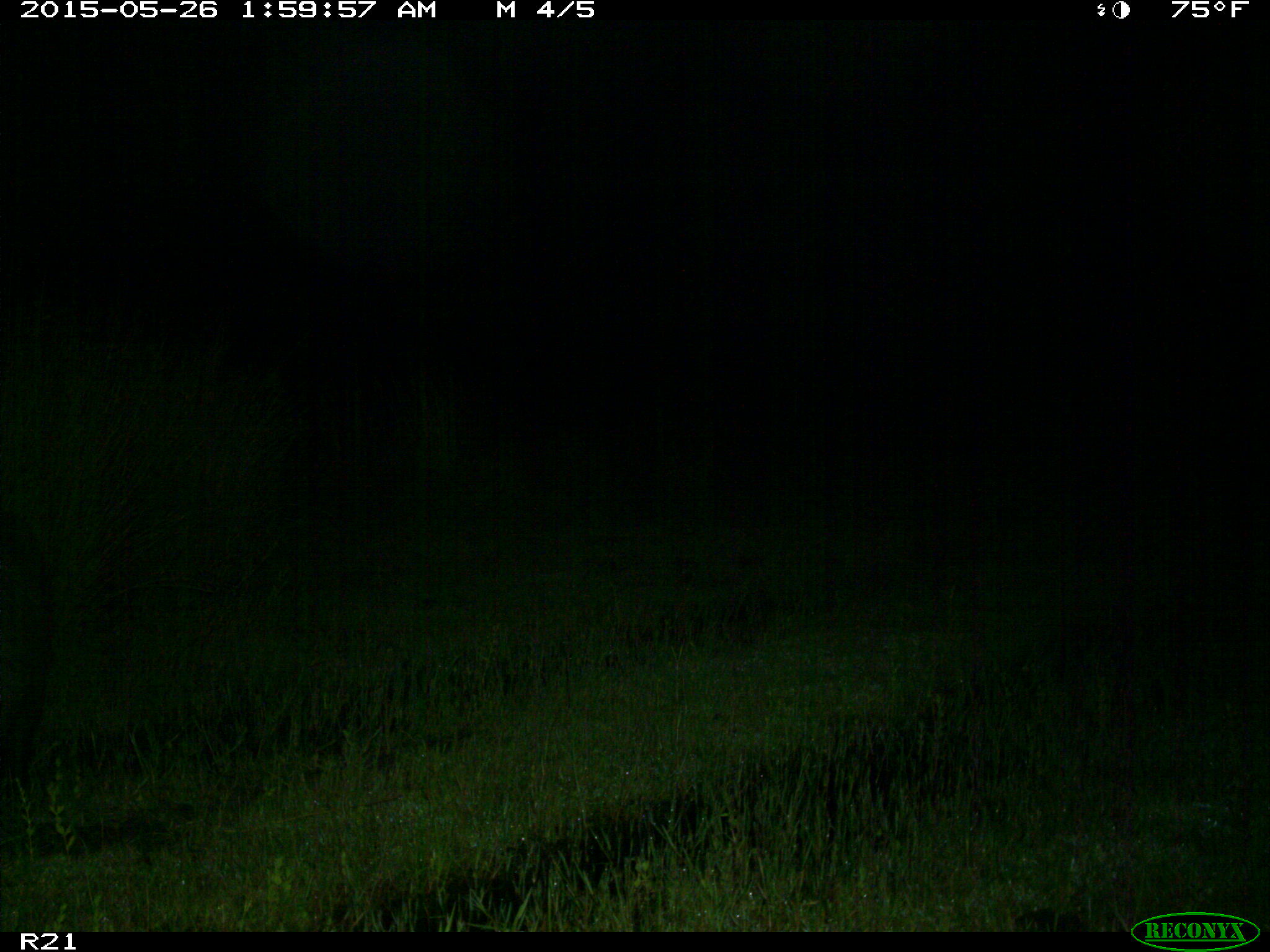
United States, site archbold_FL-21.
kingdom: Animalia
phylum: Chordata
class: Mammalia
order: Artiodactyla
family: Suidae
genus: Sus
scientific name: Sus scrofa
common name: wild boar